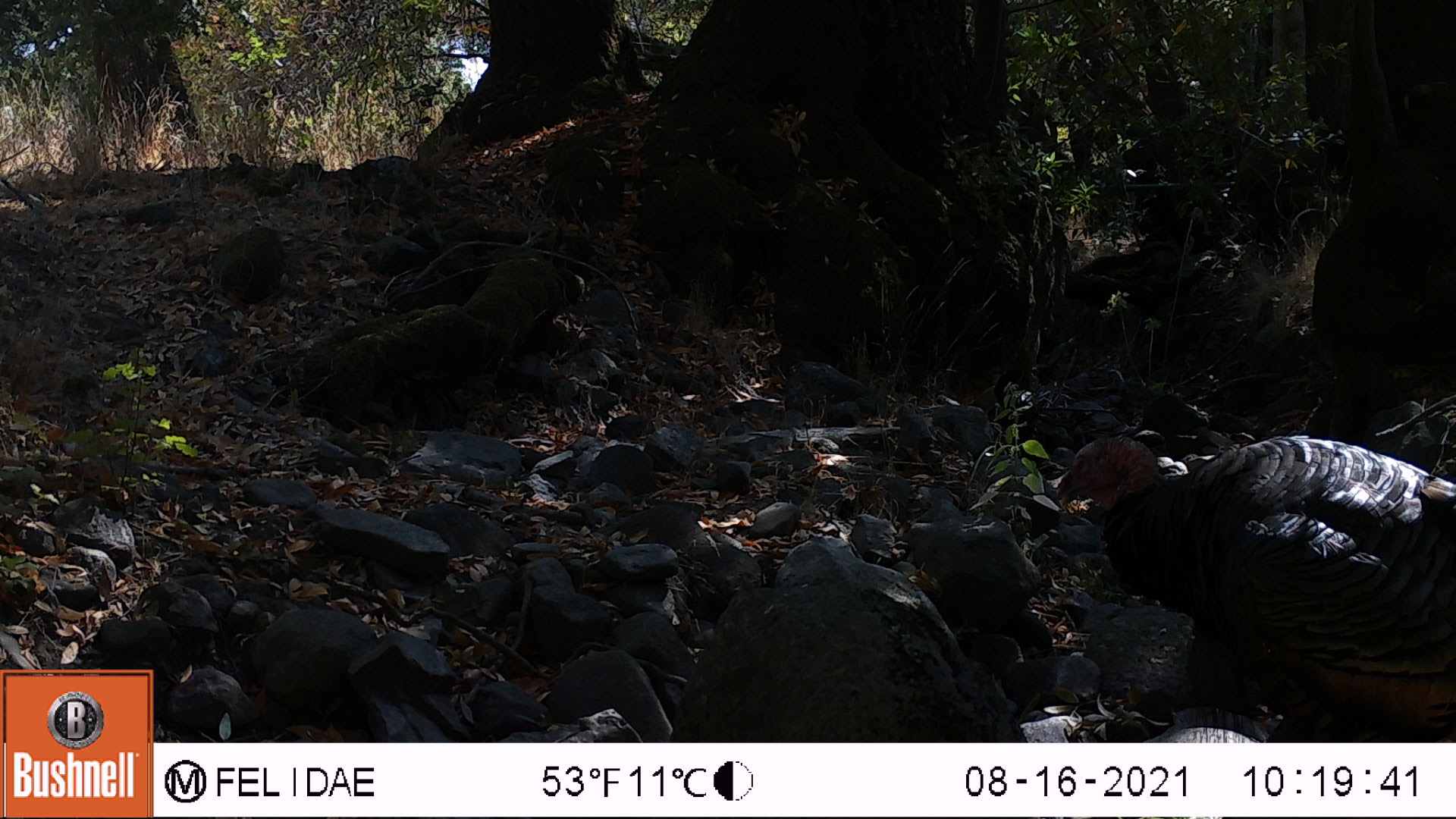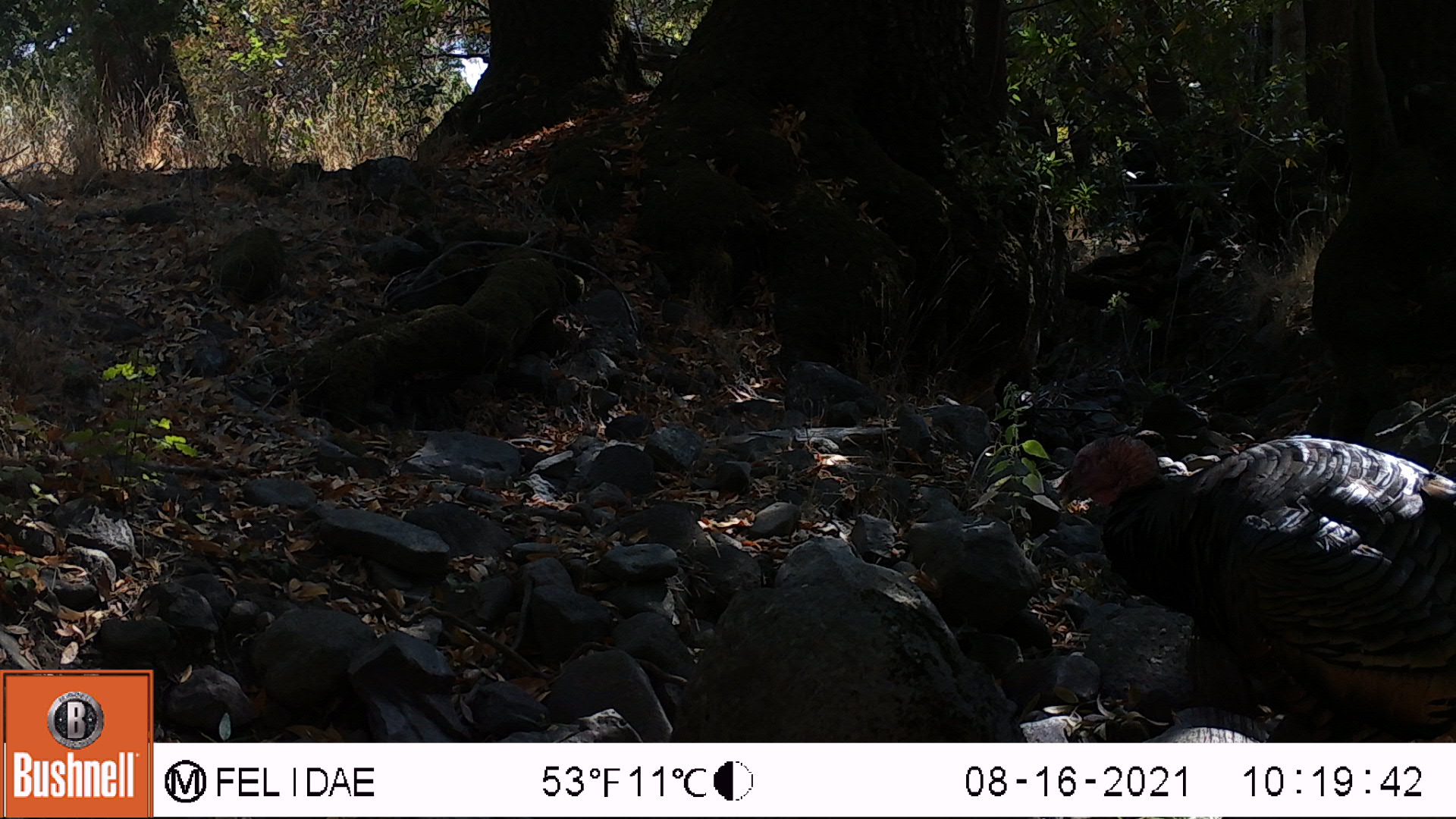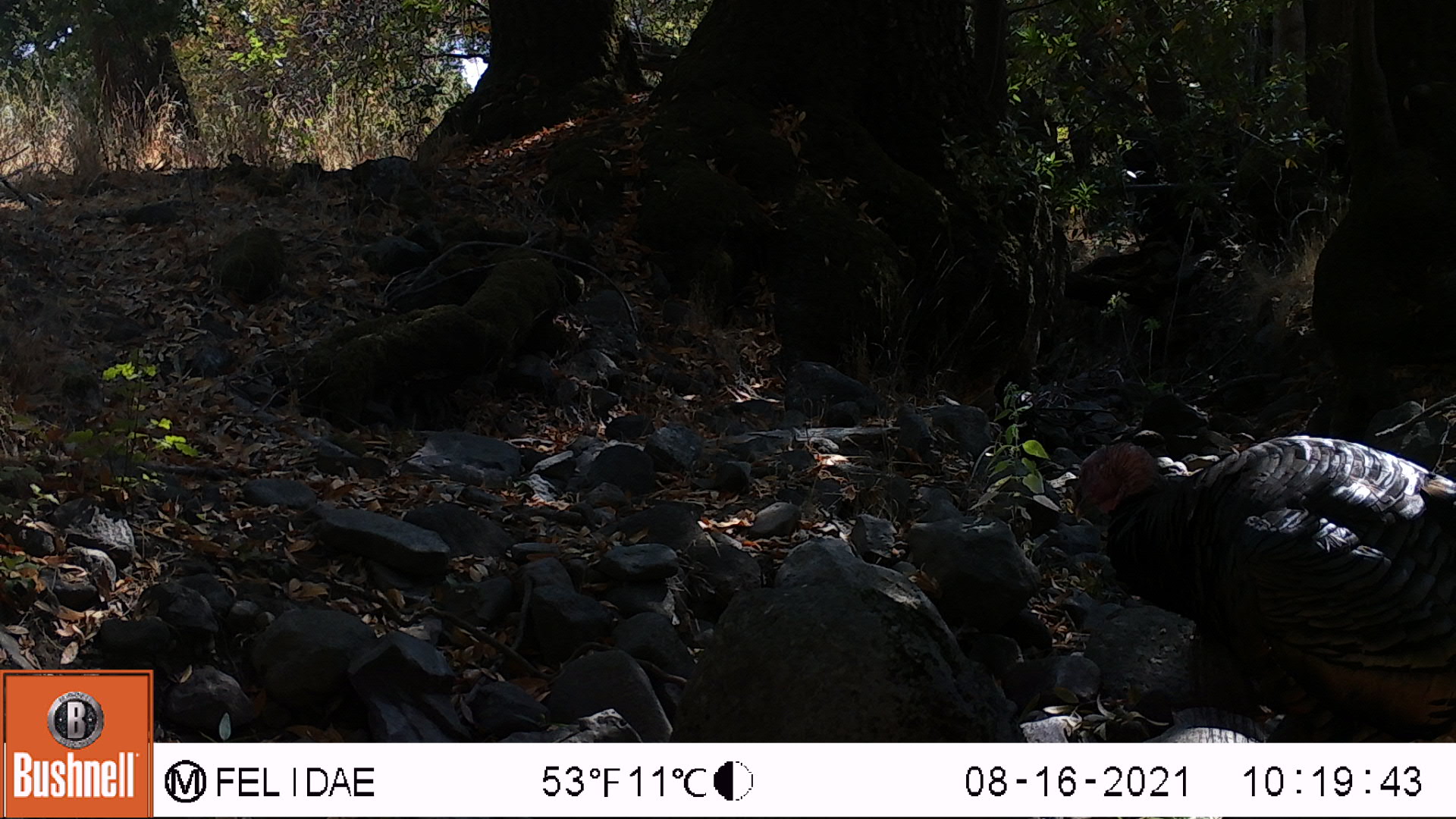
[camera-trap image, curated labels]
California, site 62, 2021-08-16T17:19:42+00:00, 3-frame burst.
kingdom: Animalia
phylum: Chordata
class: Aves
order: Galliformes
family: Phasianidae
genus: Meleagris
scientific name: Meleagris gallopavo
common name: turkey